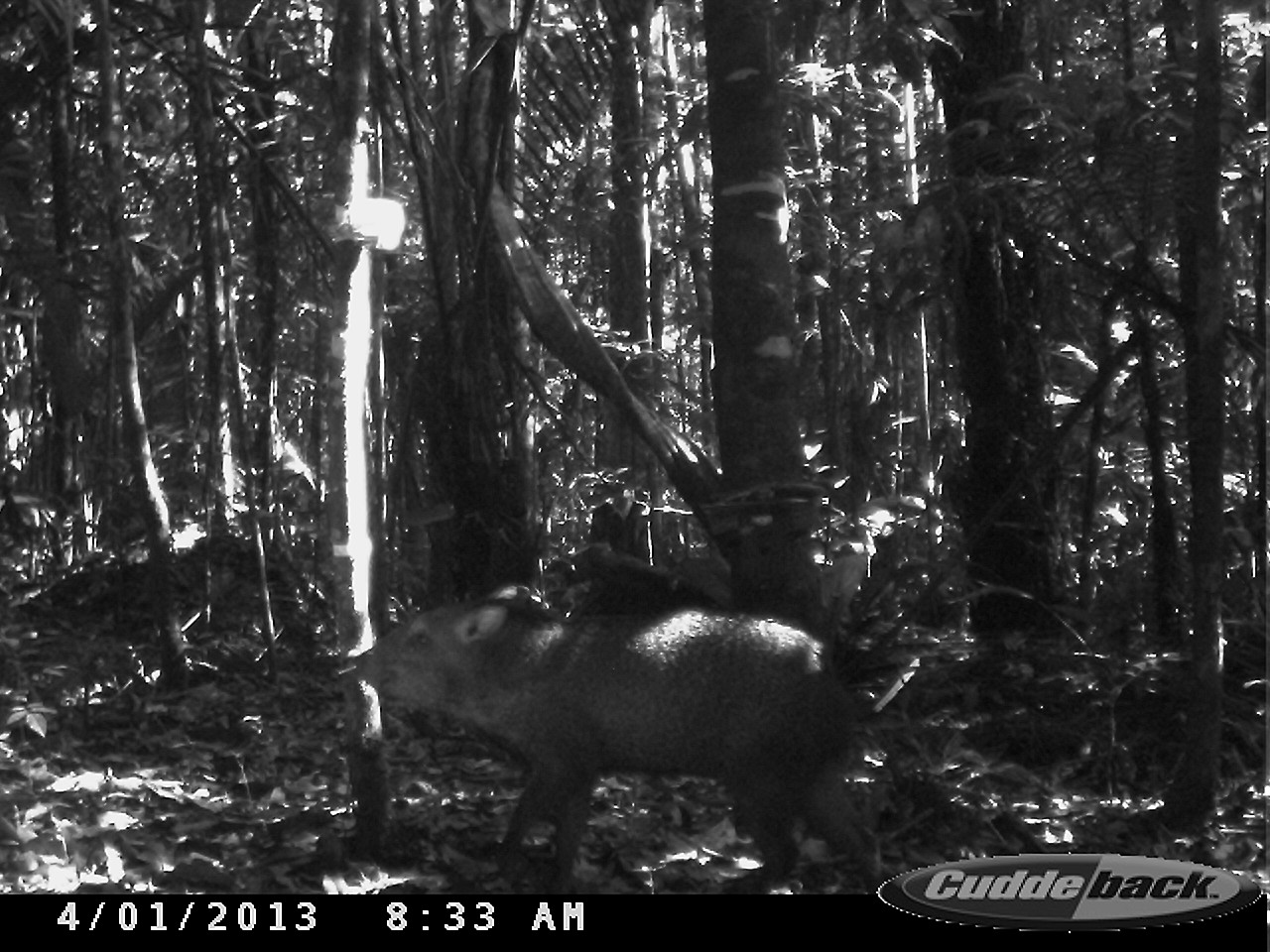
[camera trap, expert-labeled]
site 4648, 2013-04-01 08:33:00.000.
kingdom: Animalia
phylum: Chordata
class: Mammalia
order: Artiodactyla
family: Tayassuidae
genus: Pecari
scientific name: Pecari tajacu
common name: collared peccary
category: tayassu tajacu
Tayassu tajacu (collared peccary) (Pecari tajacu), count 1, age adult.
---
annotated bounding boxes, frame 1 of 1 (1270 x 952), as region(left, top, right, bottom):
tayassu tajacu: region(356, 579, 882, 894)